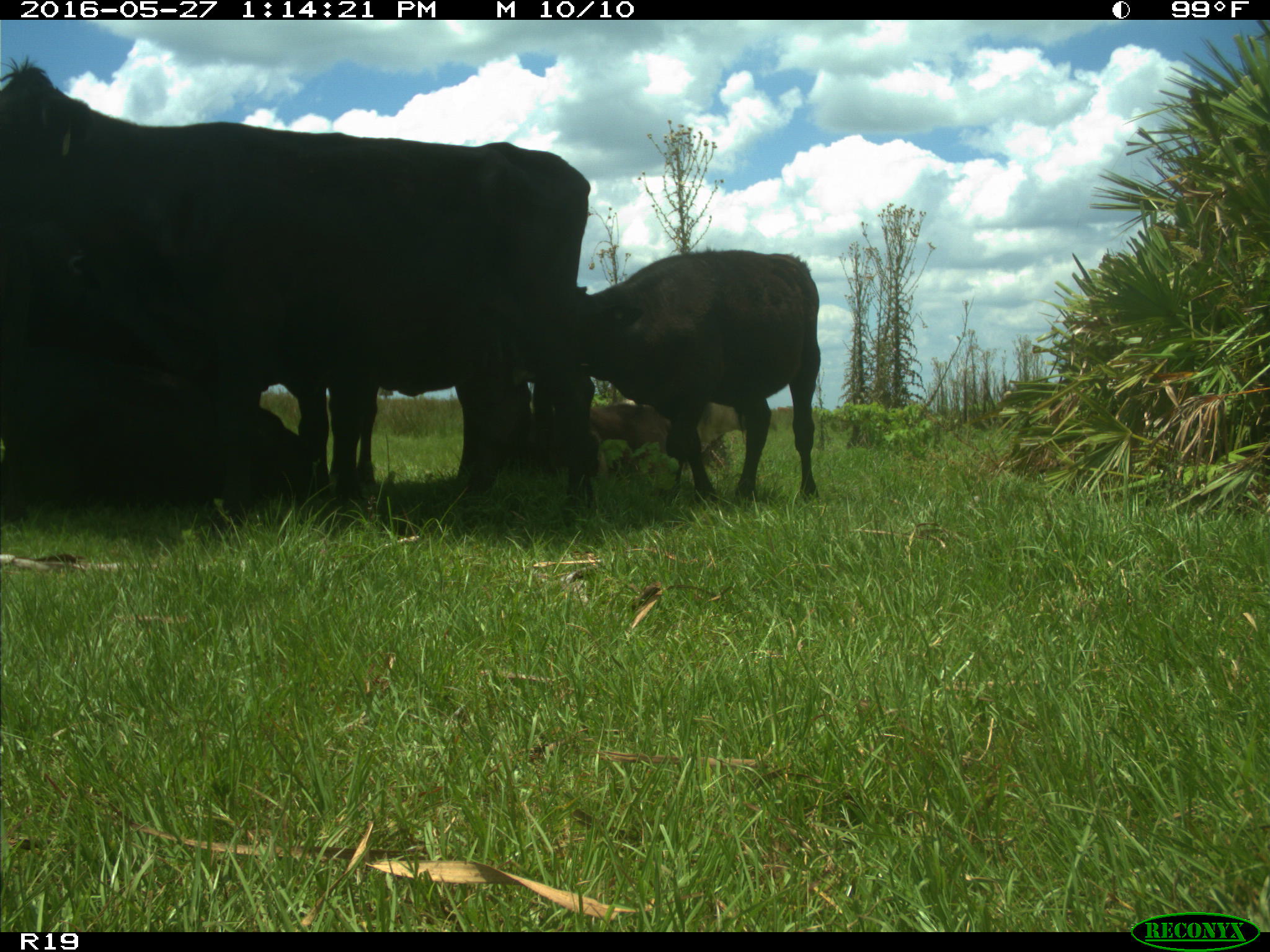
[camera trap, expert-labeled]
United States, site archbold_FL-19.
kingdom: Animalia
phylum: Chordata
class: Mammalia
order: Artiodactyla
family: Bovidae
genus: Bos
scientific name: Bos taurus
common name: domestic cow